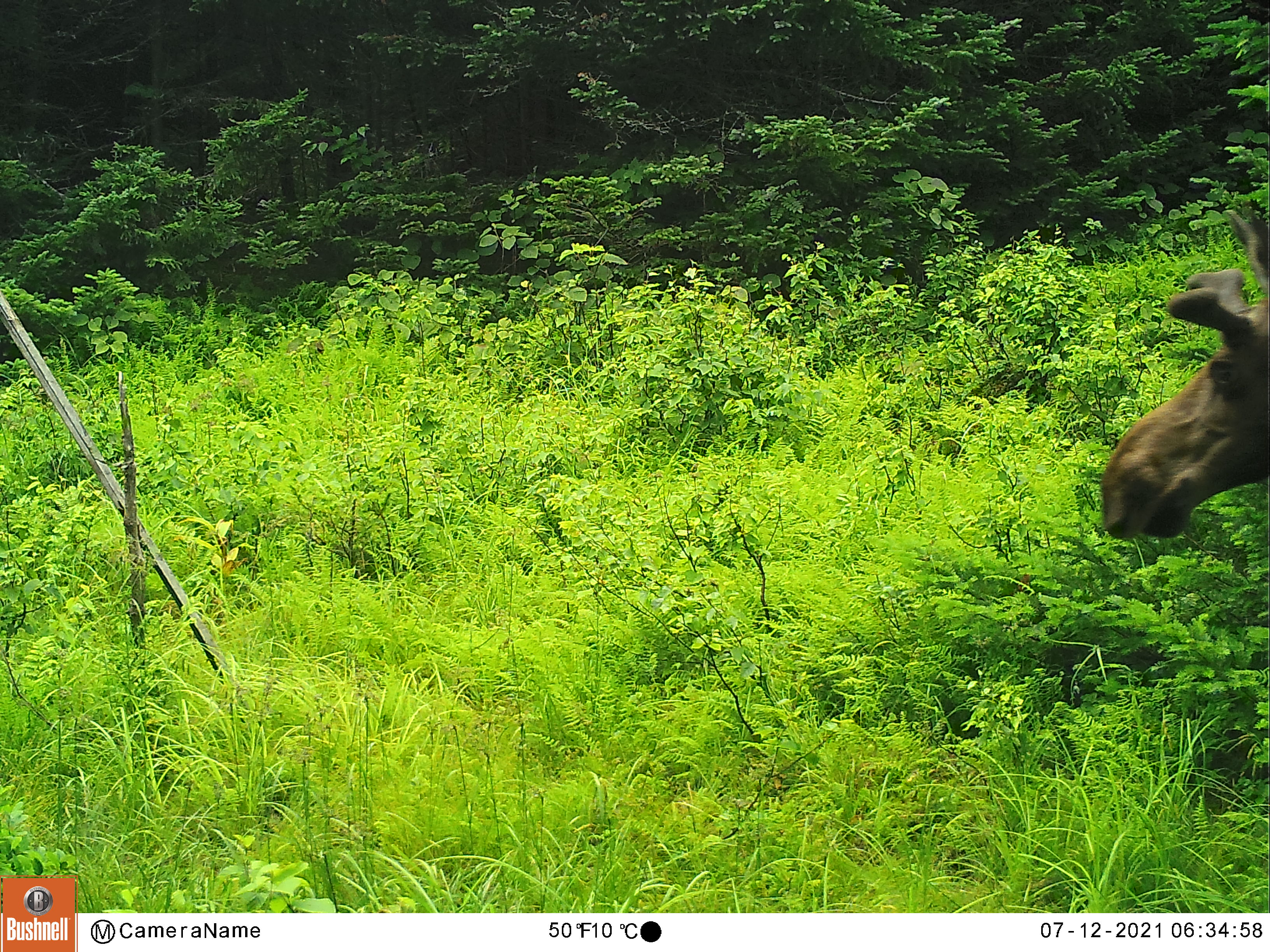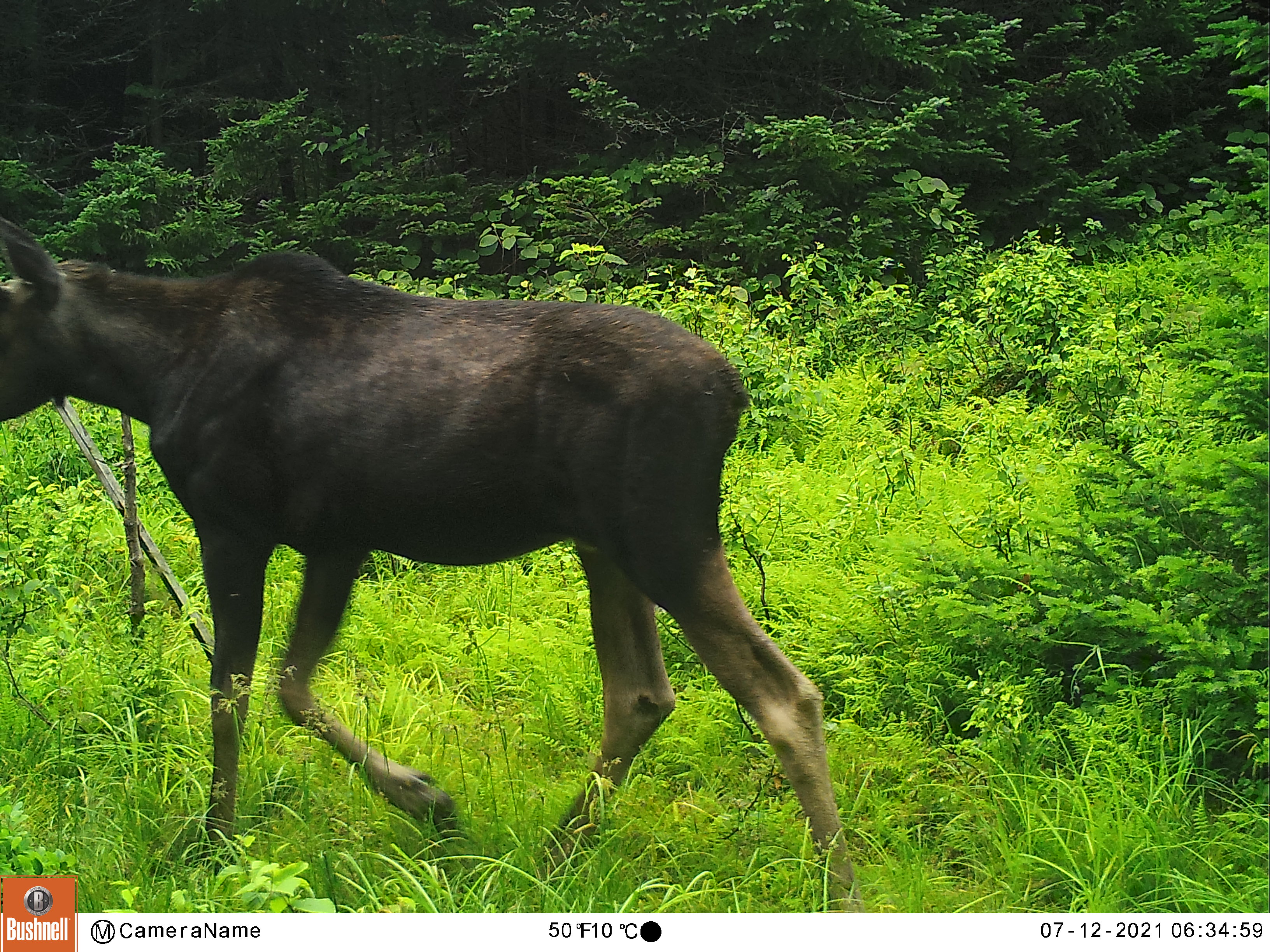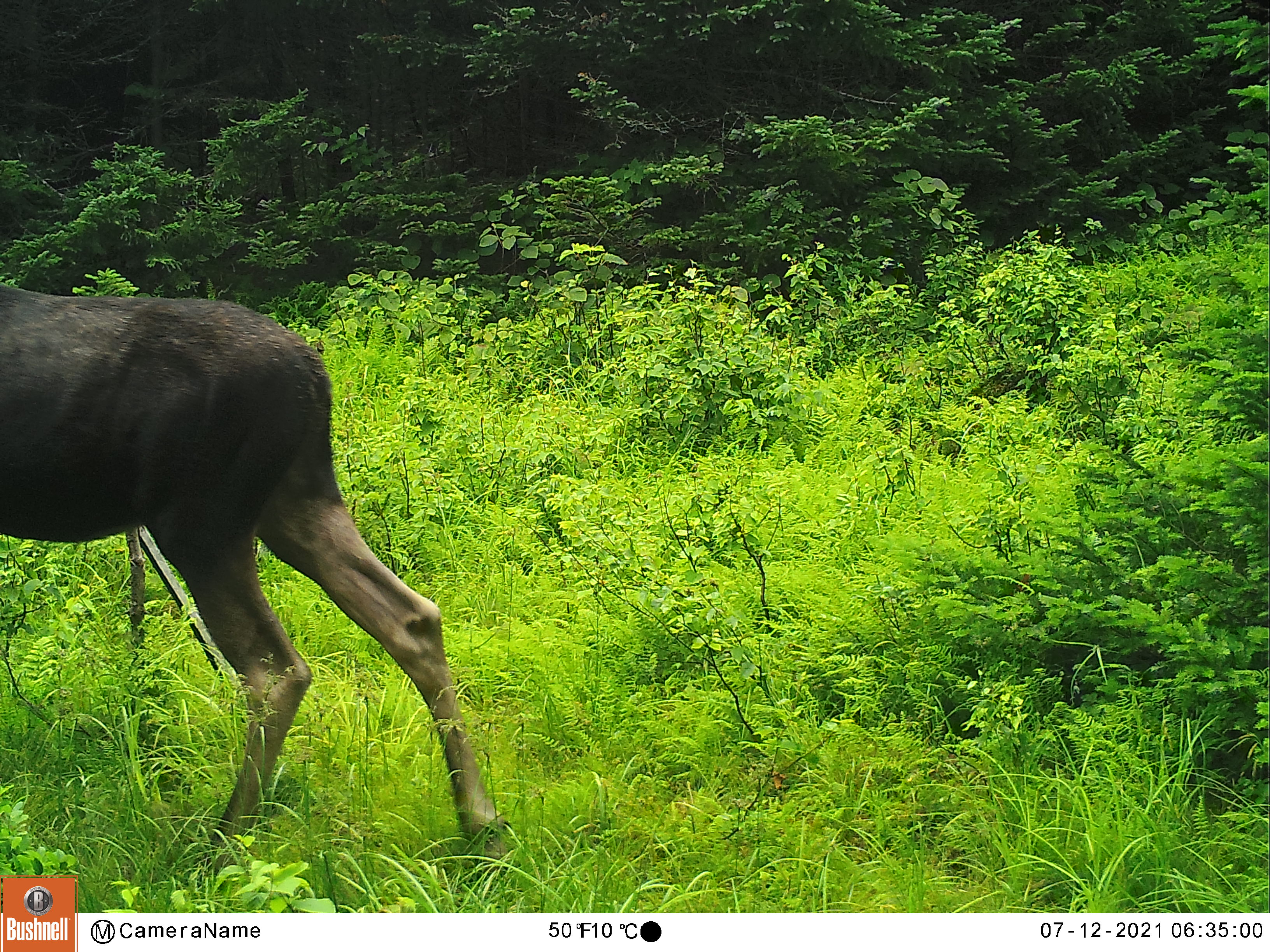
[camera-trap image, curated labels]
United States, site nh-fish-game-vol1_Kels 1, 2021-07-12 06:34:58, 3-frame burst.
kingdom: Animalia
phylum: Chordata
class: Mammalia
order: Artiodactyla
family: Cervidae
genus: Alces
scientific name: Alces alces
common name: moose